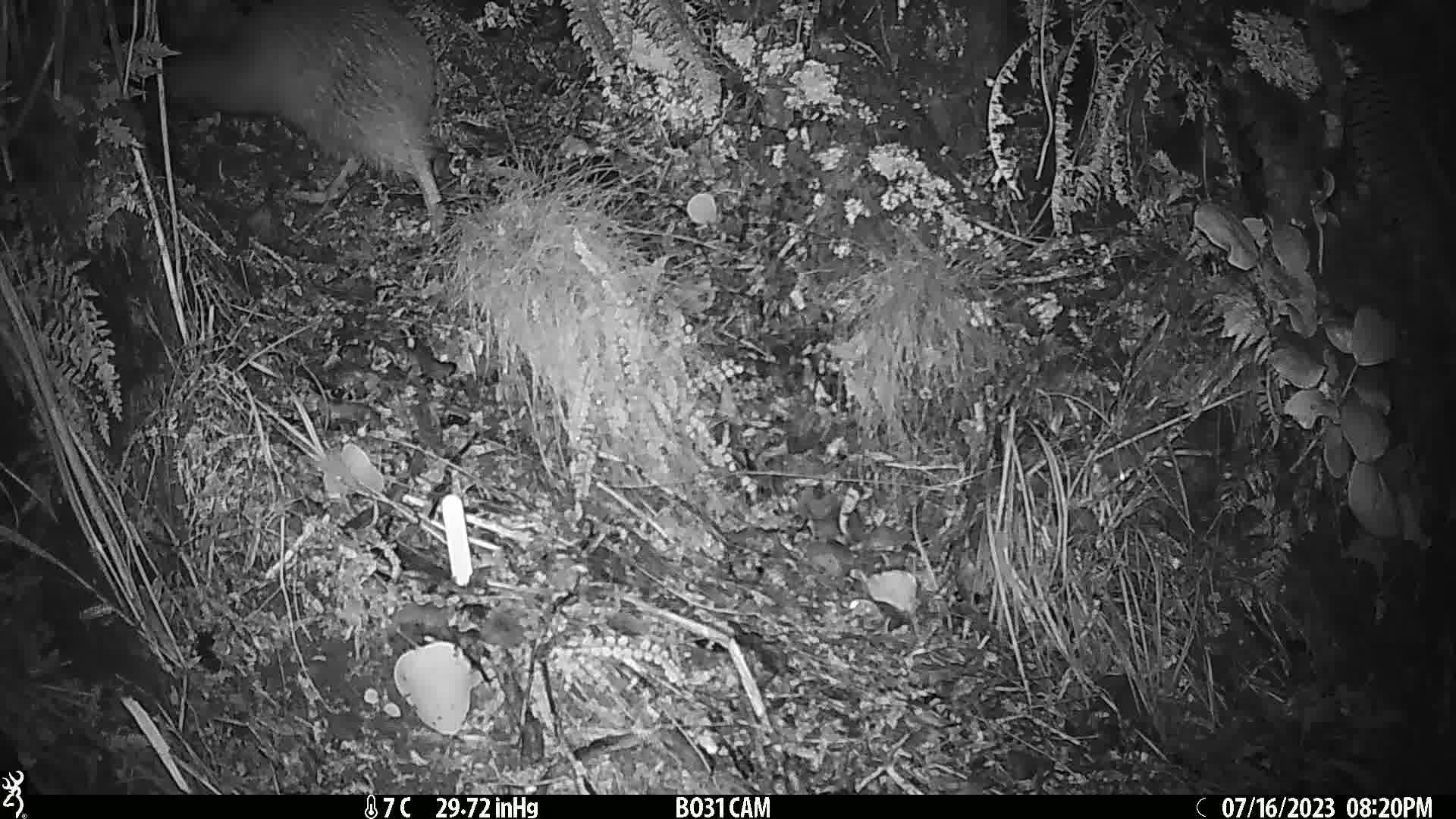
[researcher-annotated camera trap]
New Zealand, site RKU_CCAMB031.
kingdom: Animalia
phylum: Chordata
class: Aves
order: Apterygiformes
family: Apterygidae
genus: Apteryx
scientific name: Apteryx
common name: kiwi